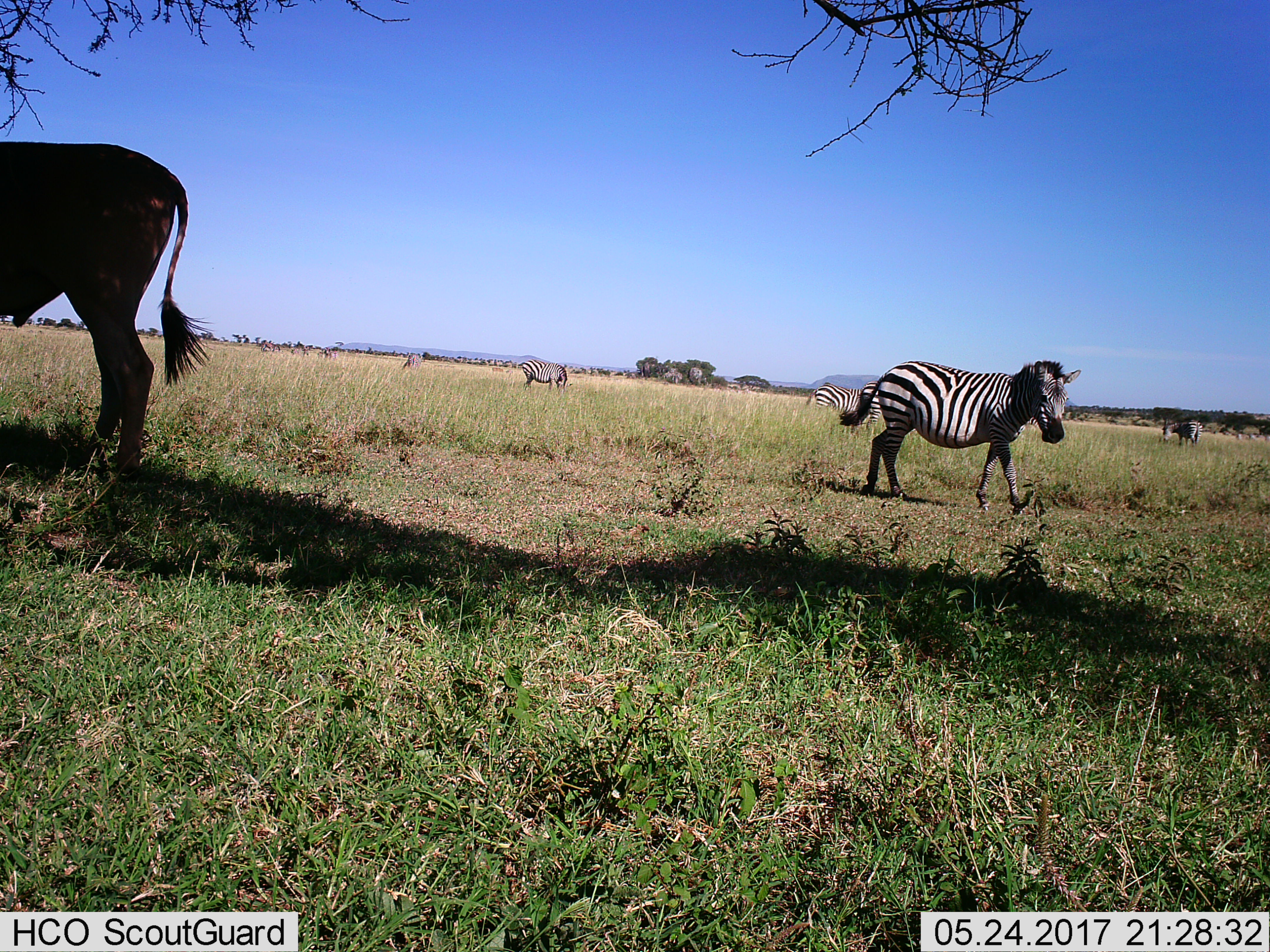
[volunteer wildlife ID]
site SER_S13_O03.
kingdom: Animalia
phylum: Chordata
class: Mammalia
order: Perissodactyla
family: Equidae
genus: Equus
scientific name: Equus quagga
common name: plains zebra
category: zebraplains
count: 5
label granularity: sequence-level